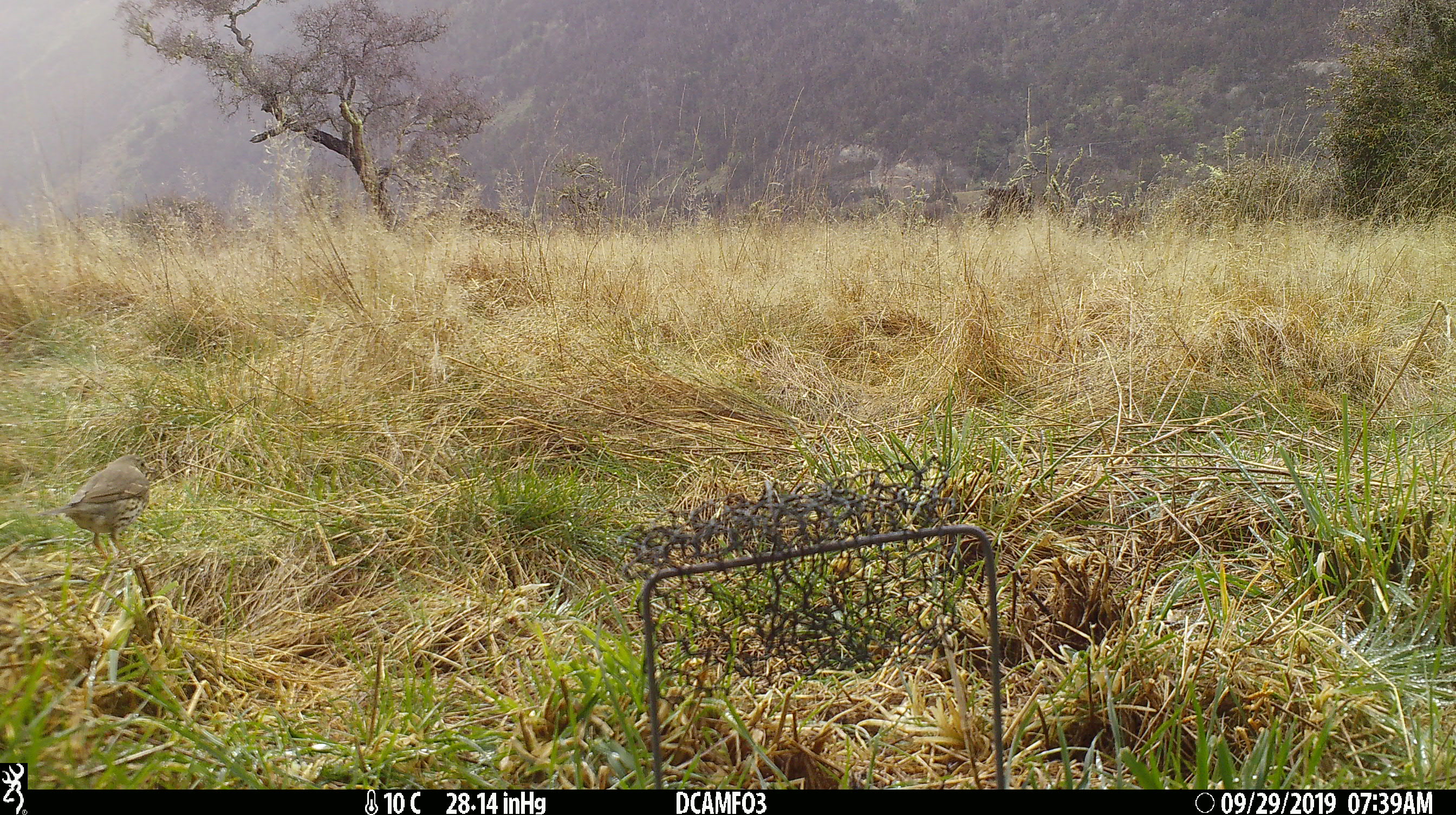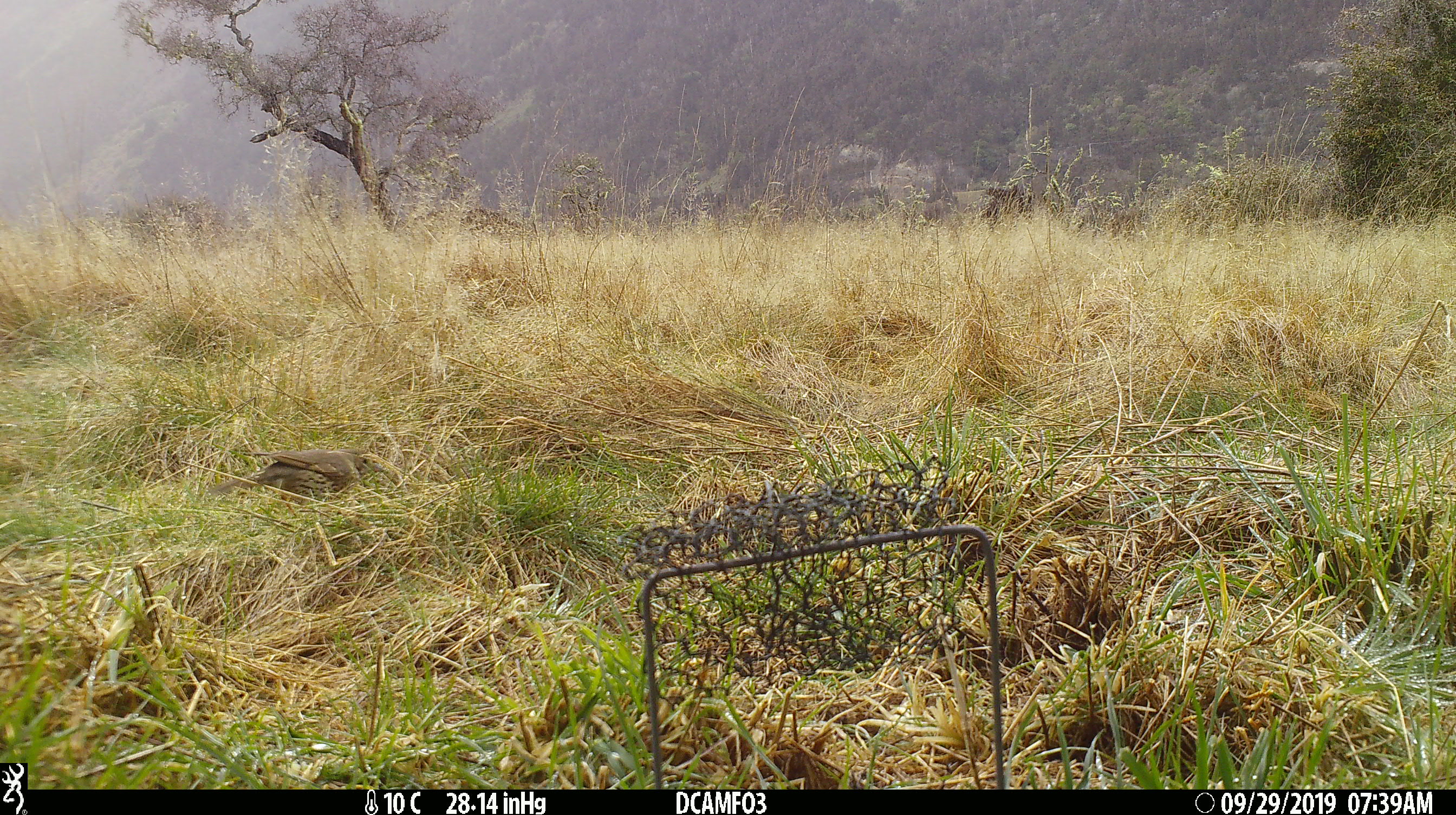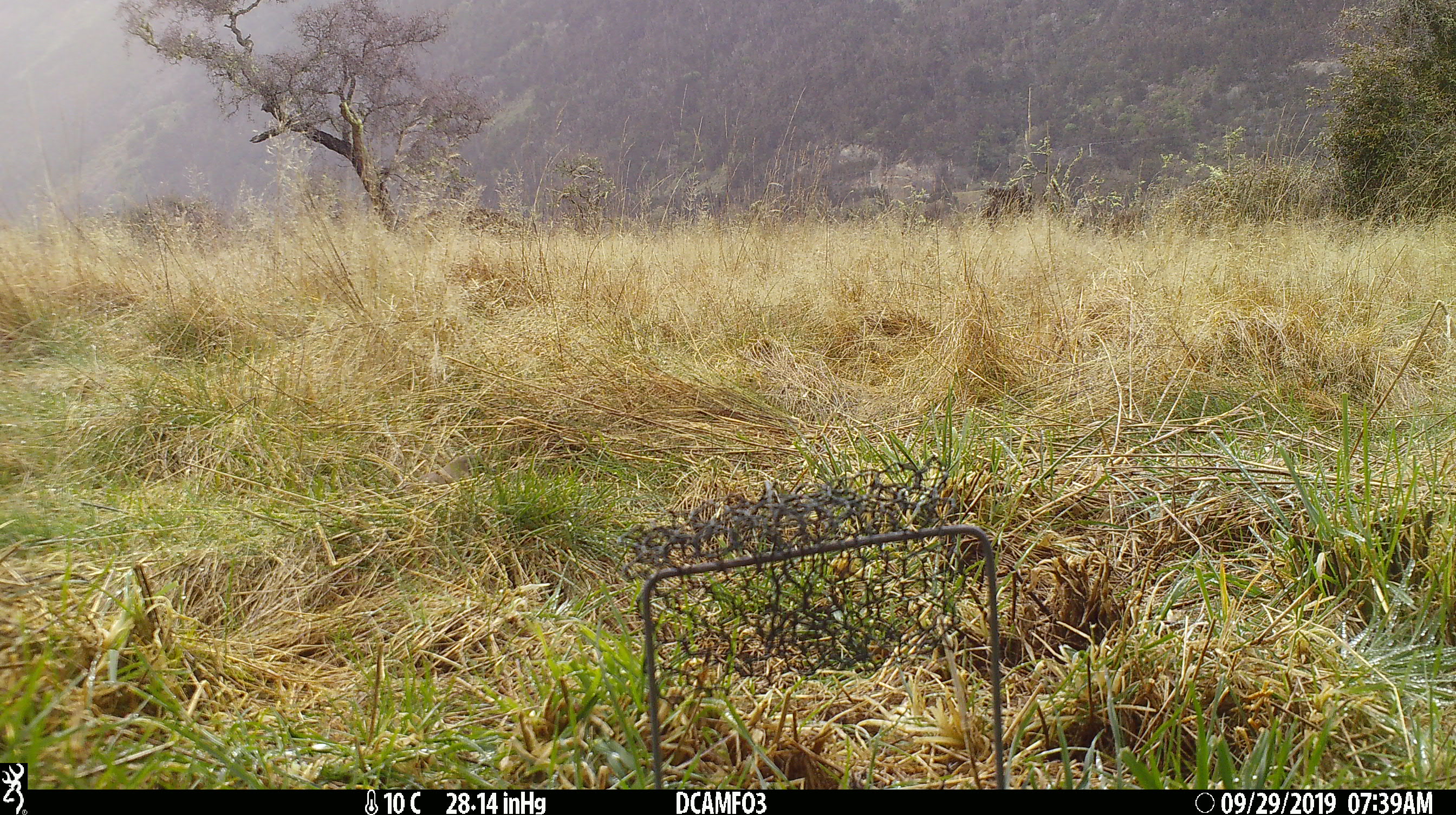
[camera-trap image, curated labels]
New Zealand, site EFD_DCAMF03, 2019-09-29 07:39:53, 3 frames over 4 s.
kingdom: Animalia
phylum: Chordata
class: Aves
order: Passeriformes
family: Turdidae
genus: Turdus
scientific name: Turdus philomelos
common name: song thrush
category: thrush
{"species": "thrush (song thrush) (Turdus philomelos)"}